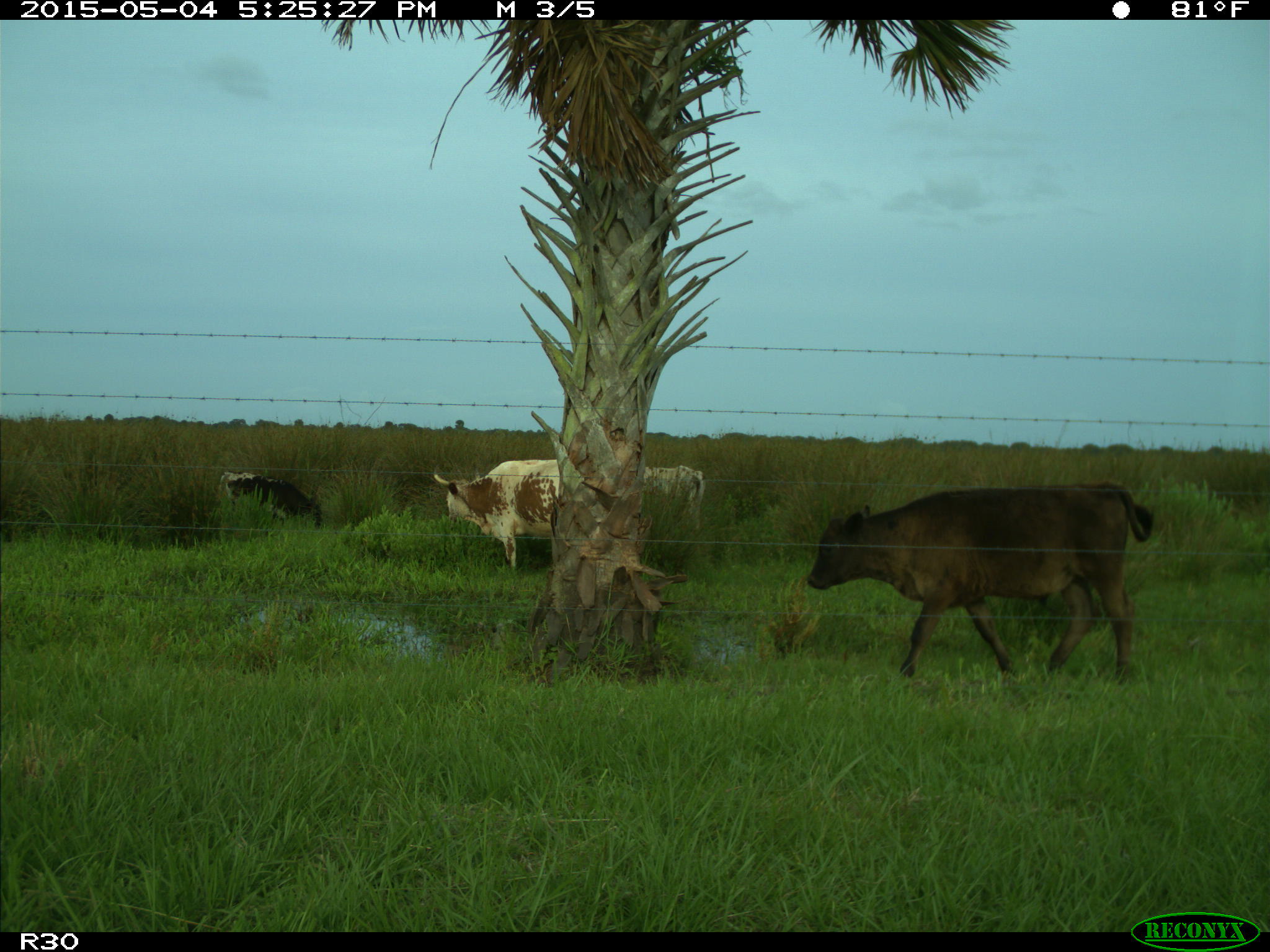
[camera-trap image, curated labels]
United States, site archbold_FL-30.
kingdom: Animalia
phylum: Chordata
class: Mammalia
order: Artiodactyla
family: Bovidae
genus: Bos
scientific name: Bos taurus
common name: domestic cow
Bos taurus (domestic cow).